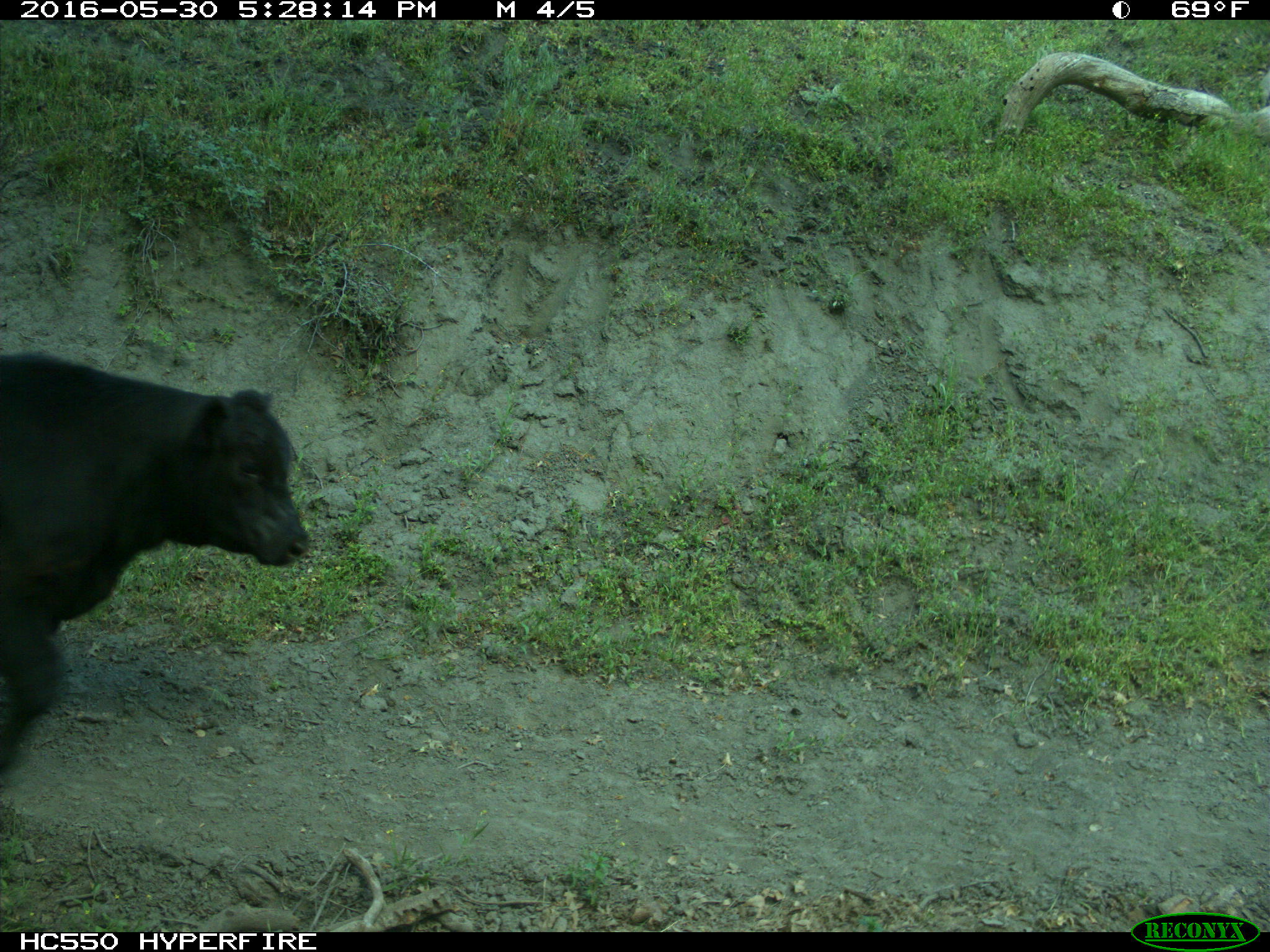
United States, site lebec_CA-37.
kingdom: Animalia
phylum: Chordata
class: Mammalia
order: Artiodactyla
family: Bovidae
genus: Bos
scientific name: Bos taurus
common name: domestic cow